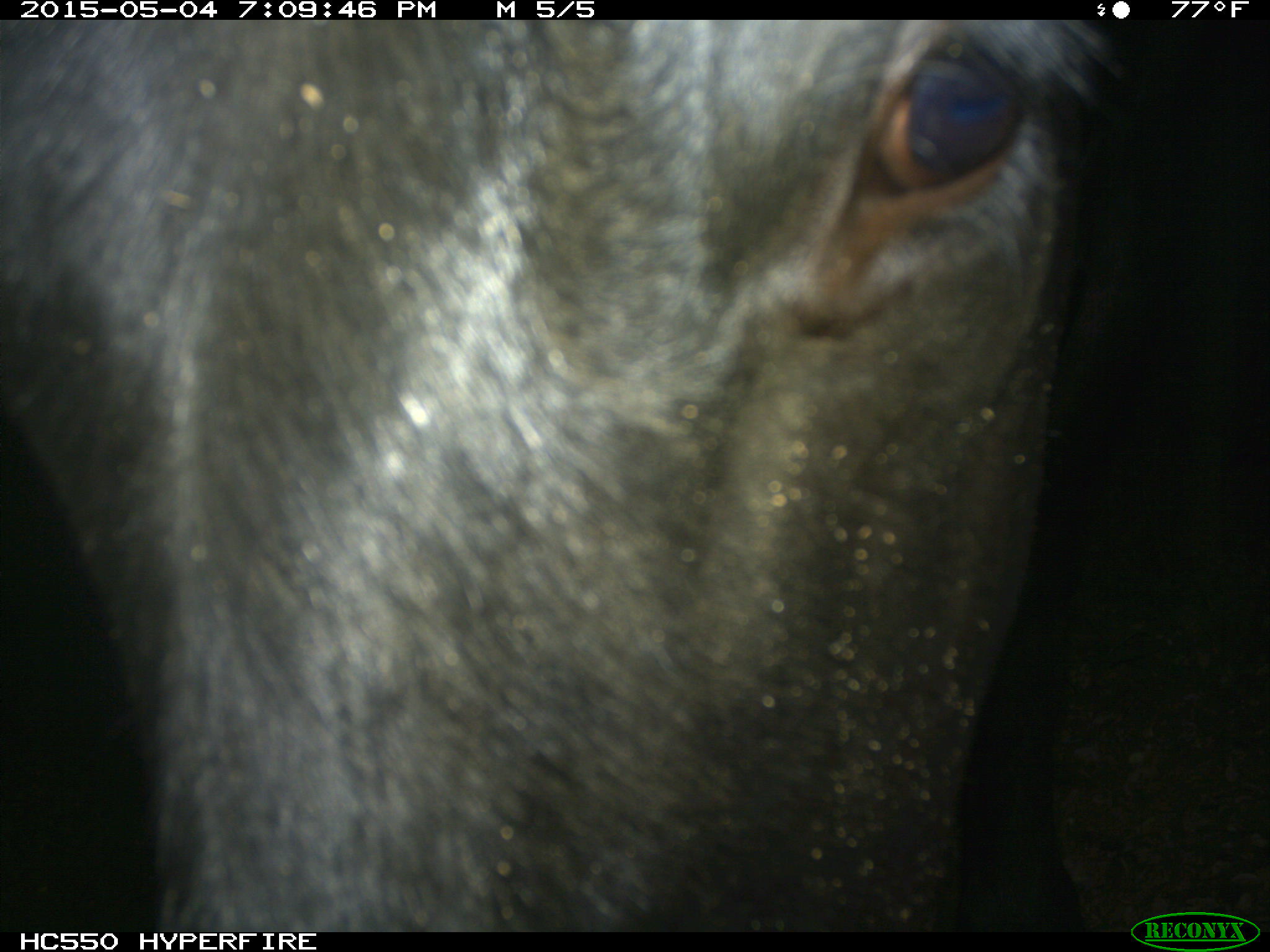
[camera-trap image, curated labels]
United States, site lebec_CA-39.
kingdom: Animalia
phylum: Chordata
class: Mammalia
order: Artiodactyla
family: Bovidae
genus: Bos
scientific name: Bos taurus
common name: domestic cow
Bos taurus (domestic cow).